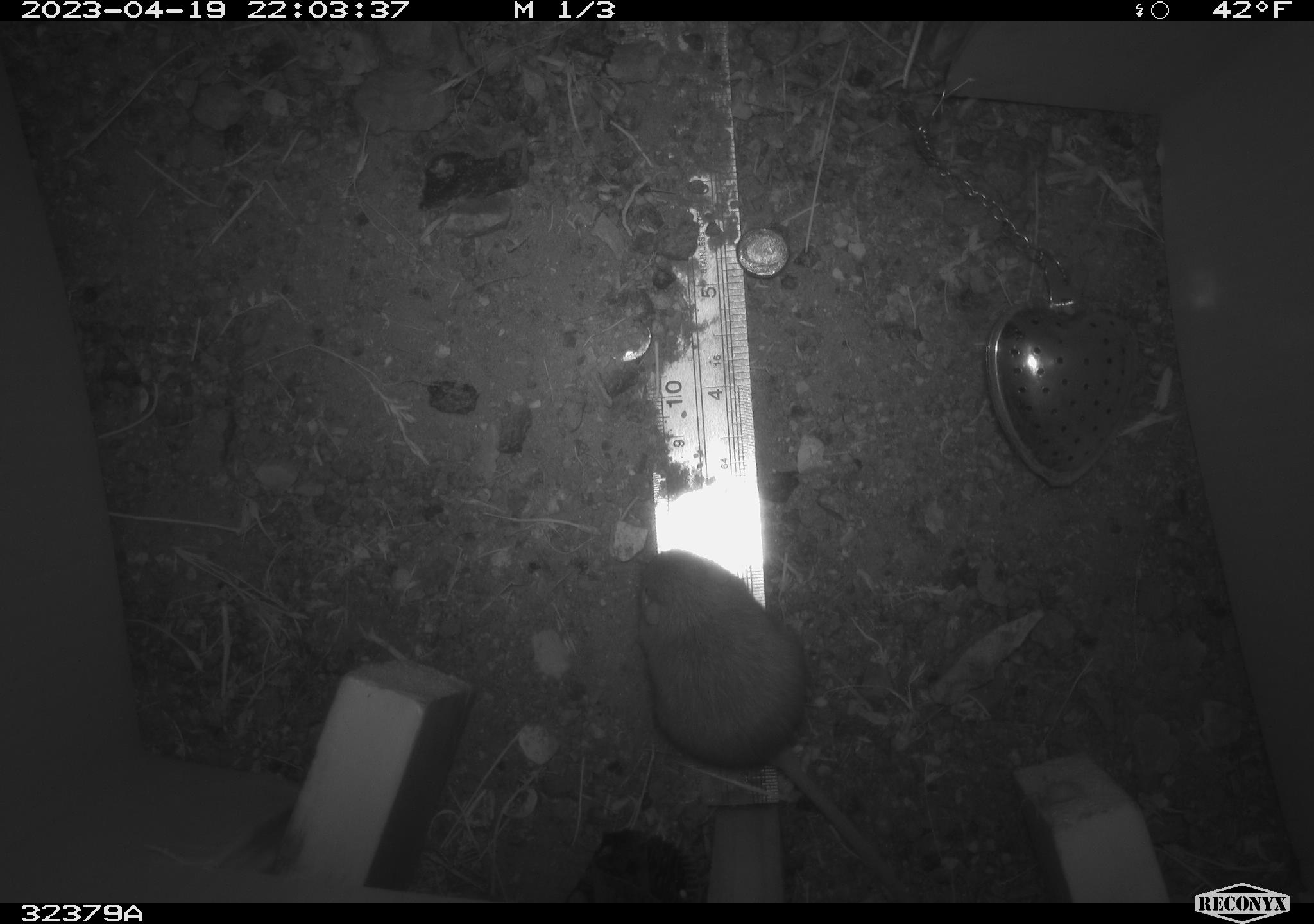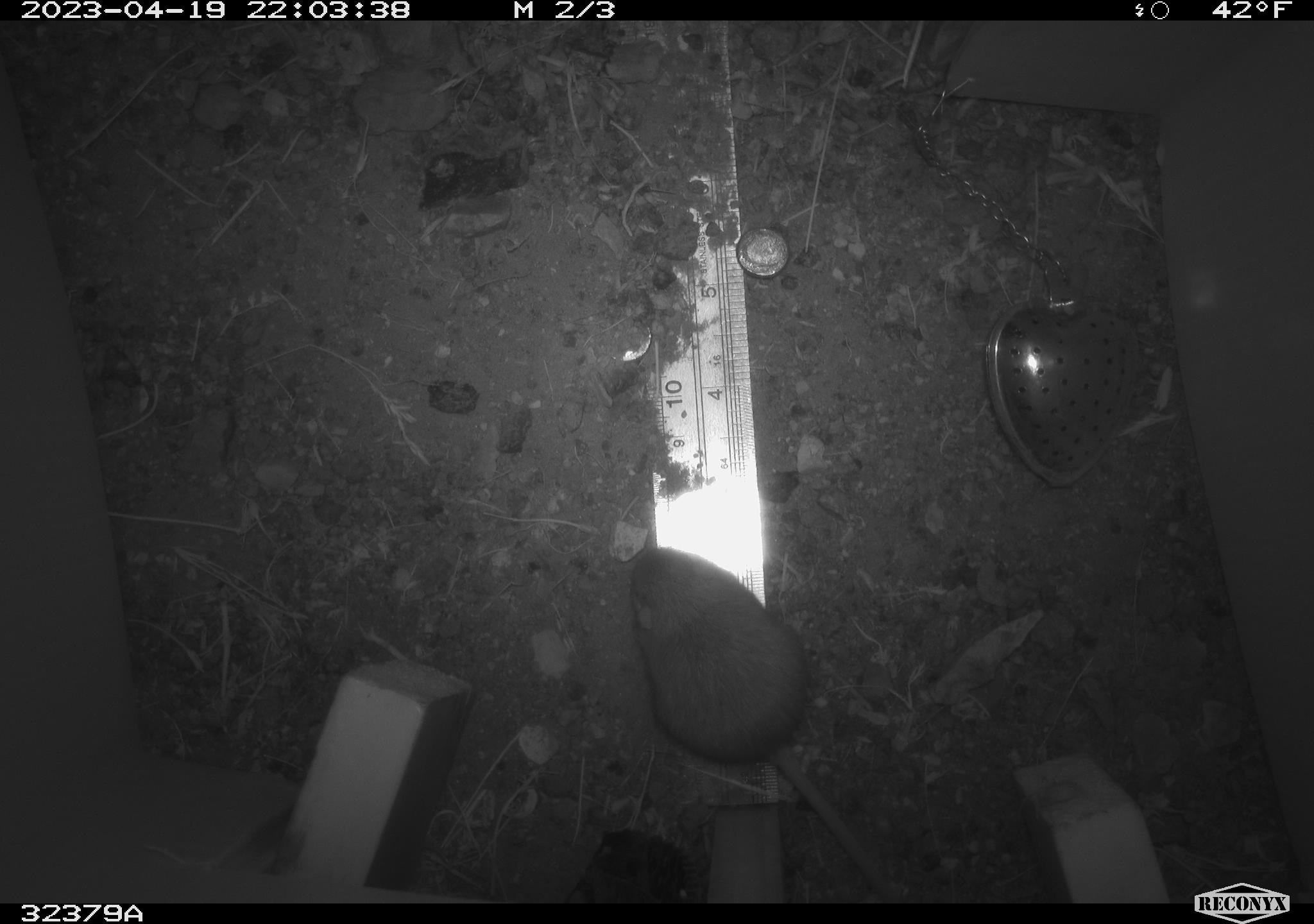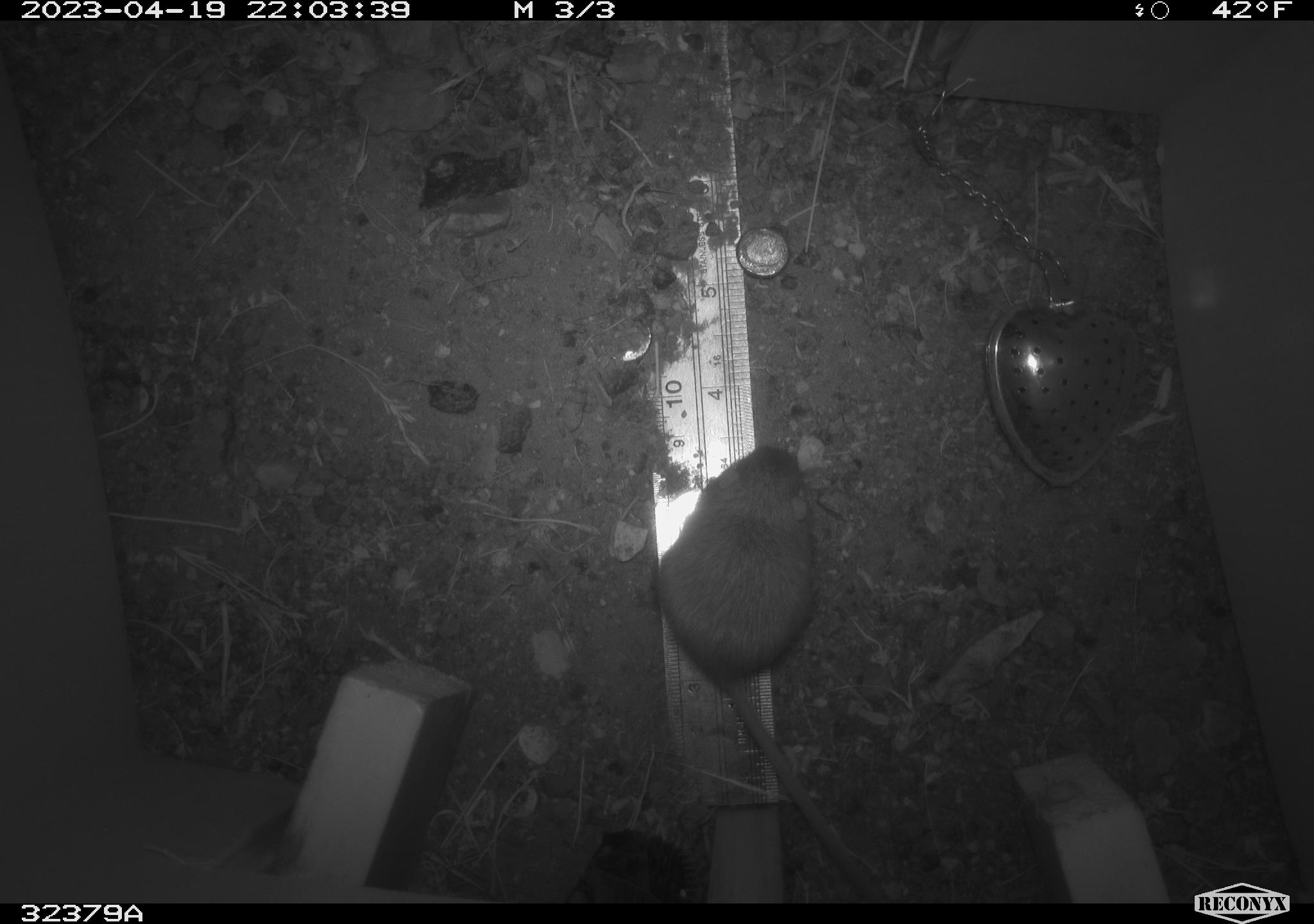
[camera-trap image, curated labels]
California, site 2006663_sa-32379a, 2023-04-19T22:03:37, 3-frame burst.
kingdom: Animalia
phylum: Chordata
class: Mammalia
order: Rodentia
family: Cricetidae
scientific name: Arvicolinae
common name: voles, lemmings, and muskrats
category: arvicolinae subfamily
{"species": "arvicolinae subfamily (voles, lemmings, and muskrats) (Arvicolinae)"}